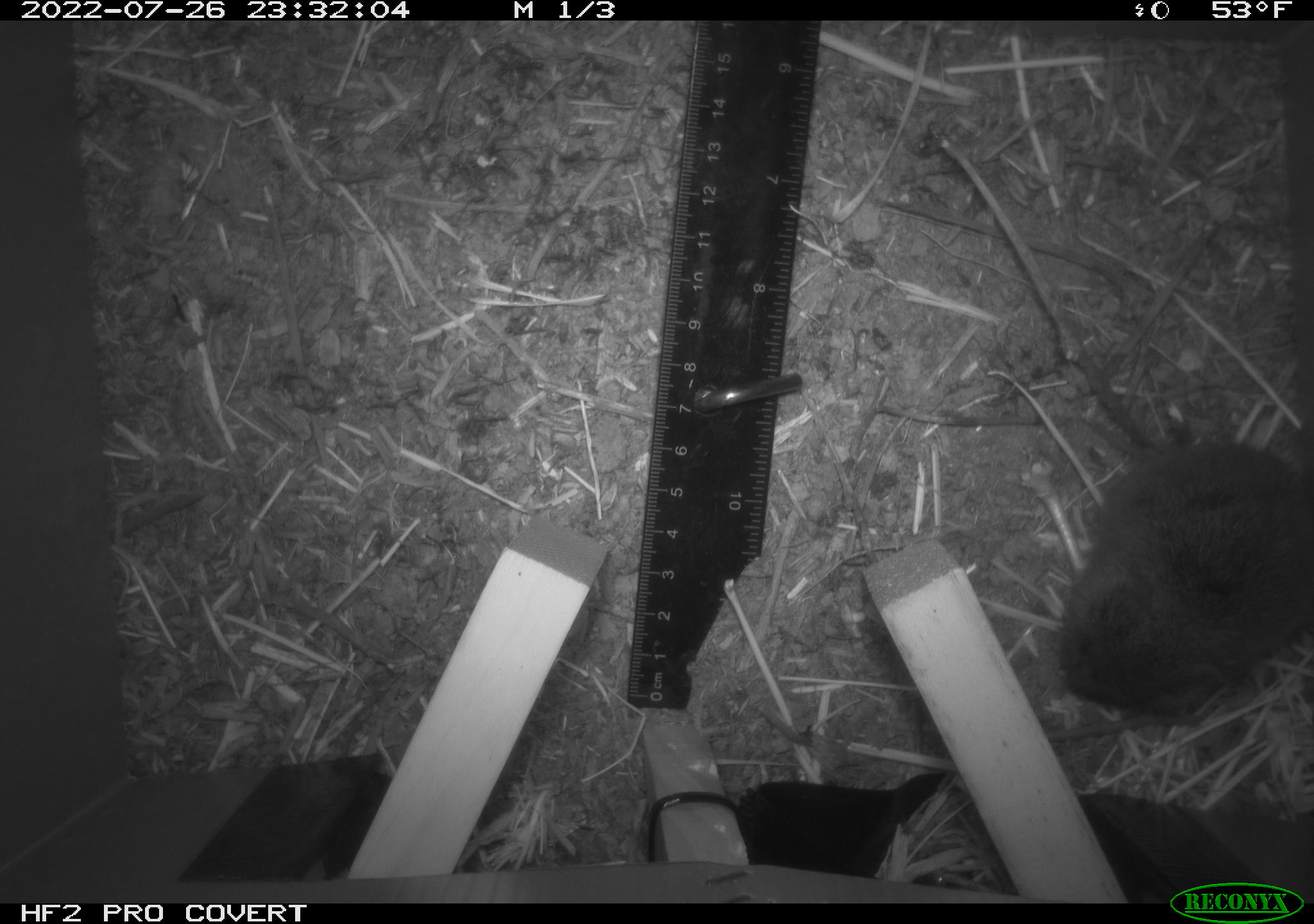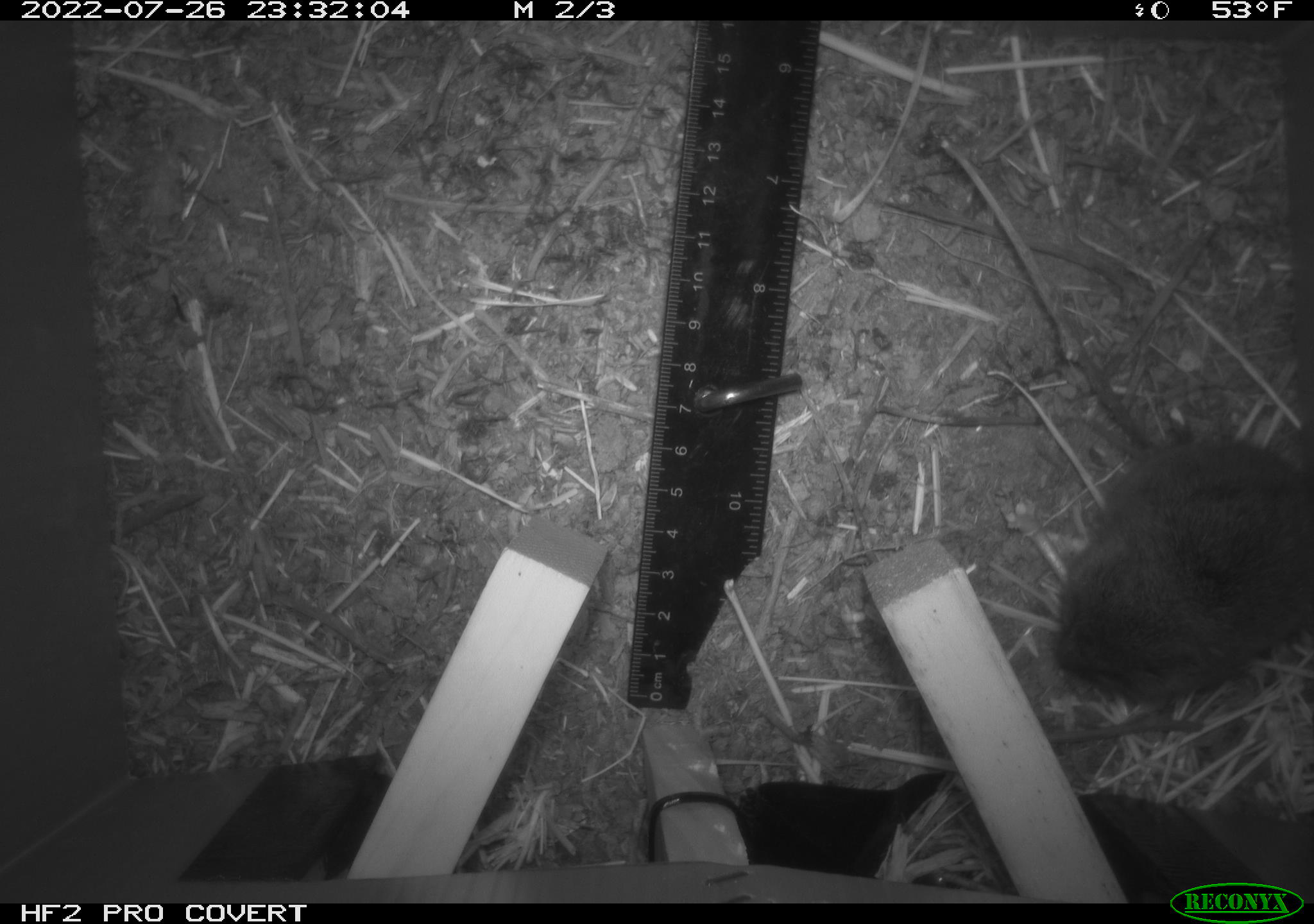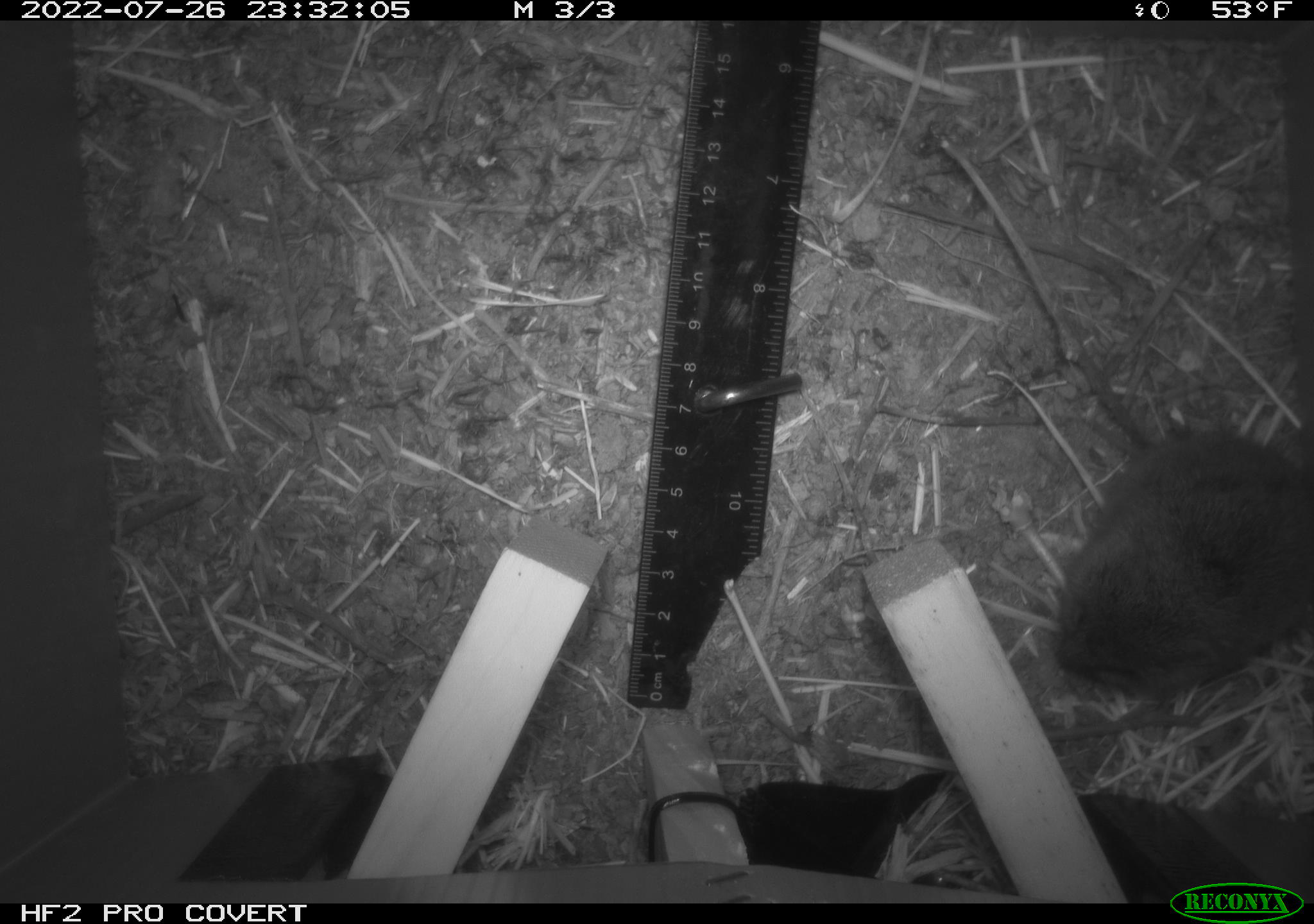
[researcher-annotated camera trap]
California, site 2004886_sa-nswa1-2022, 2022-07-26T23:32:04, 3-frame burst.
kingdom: Animalia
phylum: Chordata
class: Mammalia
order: Rodentia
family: Cricetidae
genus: Microtus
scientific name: Microtus californicus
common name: california vole